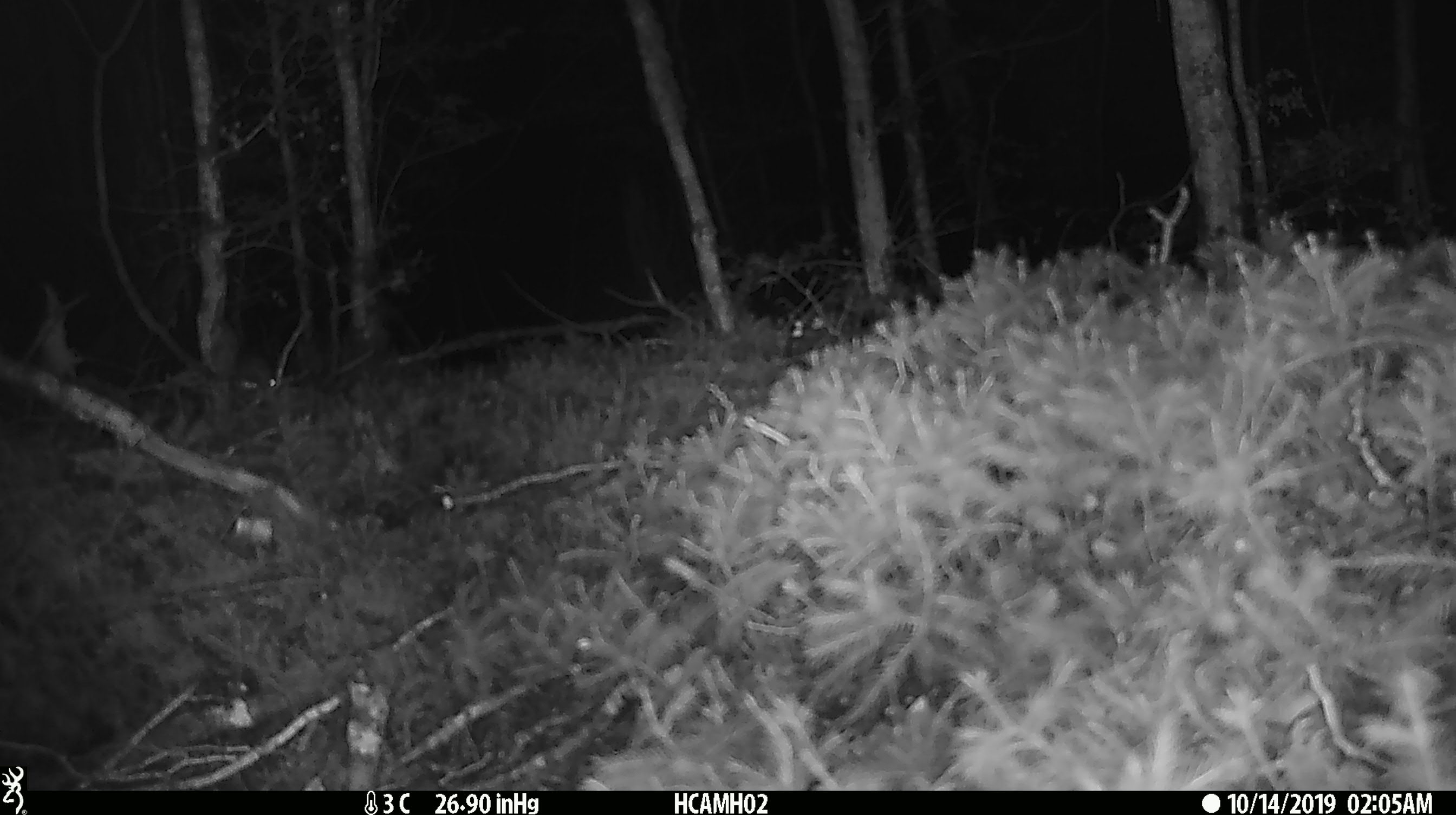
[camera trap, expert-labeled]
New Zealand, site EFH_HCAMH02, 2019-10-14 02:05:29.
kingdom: Animalia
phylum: Chordata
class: Mammalia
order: Rodentia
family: Muridae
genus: Mus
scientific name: Mus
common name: mouse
Mouse (Mus).